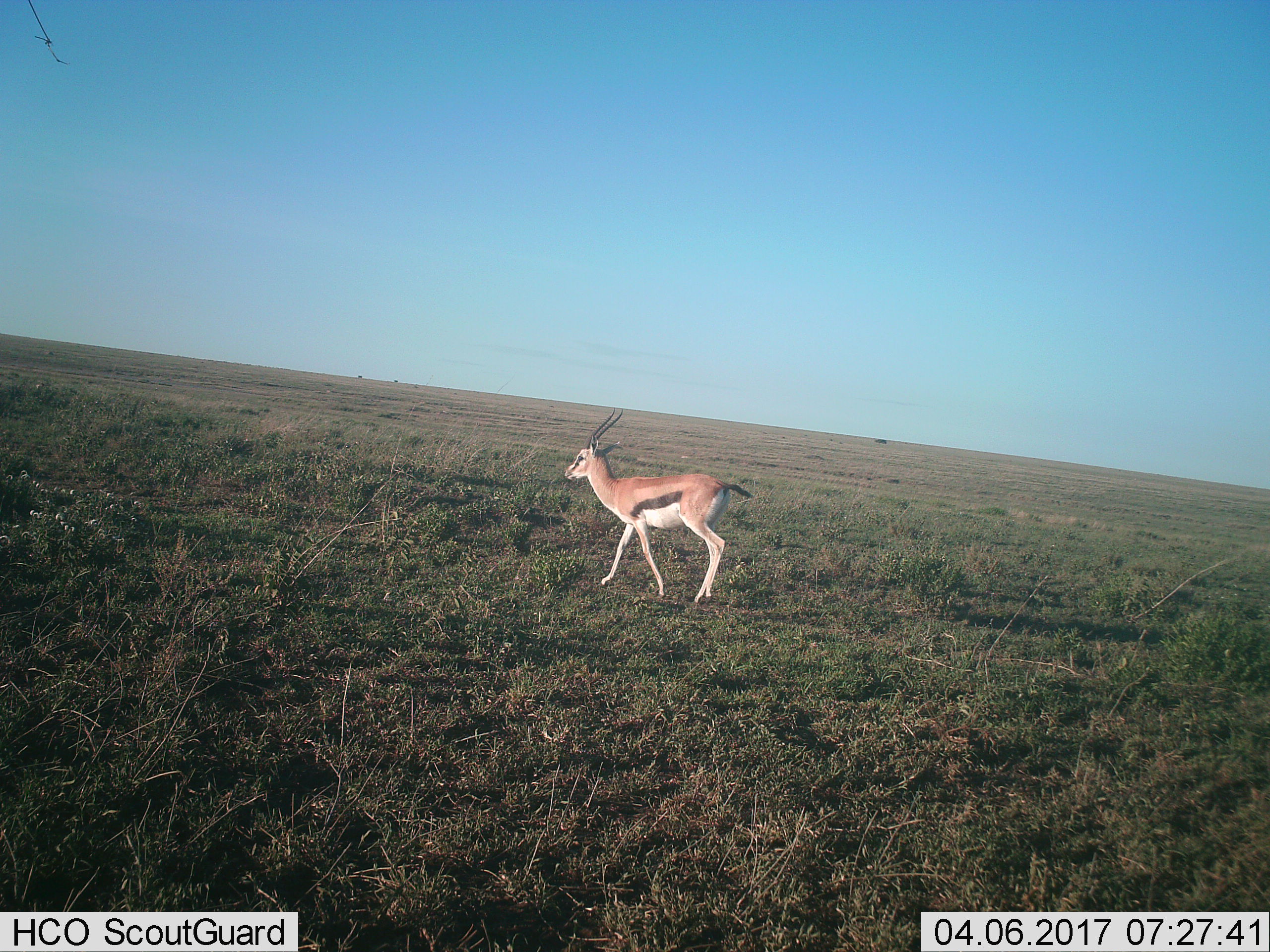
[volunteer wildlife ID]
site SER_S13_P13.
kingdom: Animalia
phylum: Chordata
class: Mammalia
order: Artiodactyla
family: Bovidae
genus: Eudorcas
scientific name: Eudorcas thomsonii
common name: thomson's gazelle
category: gazellethomsons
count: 1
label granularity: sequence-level